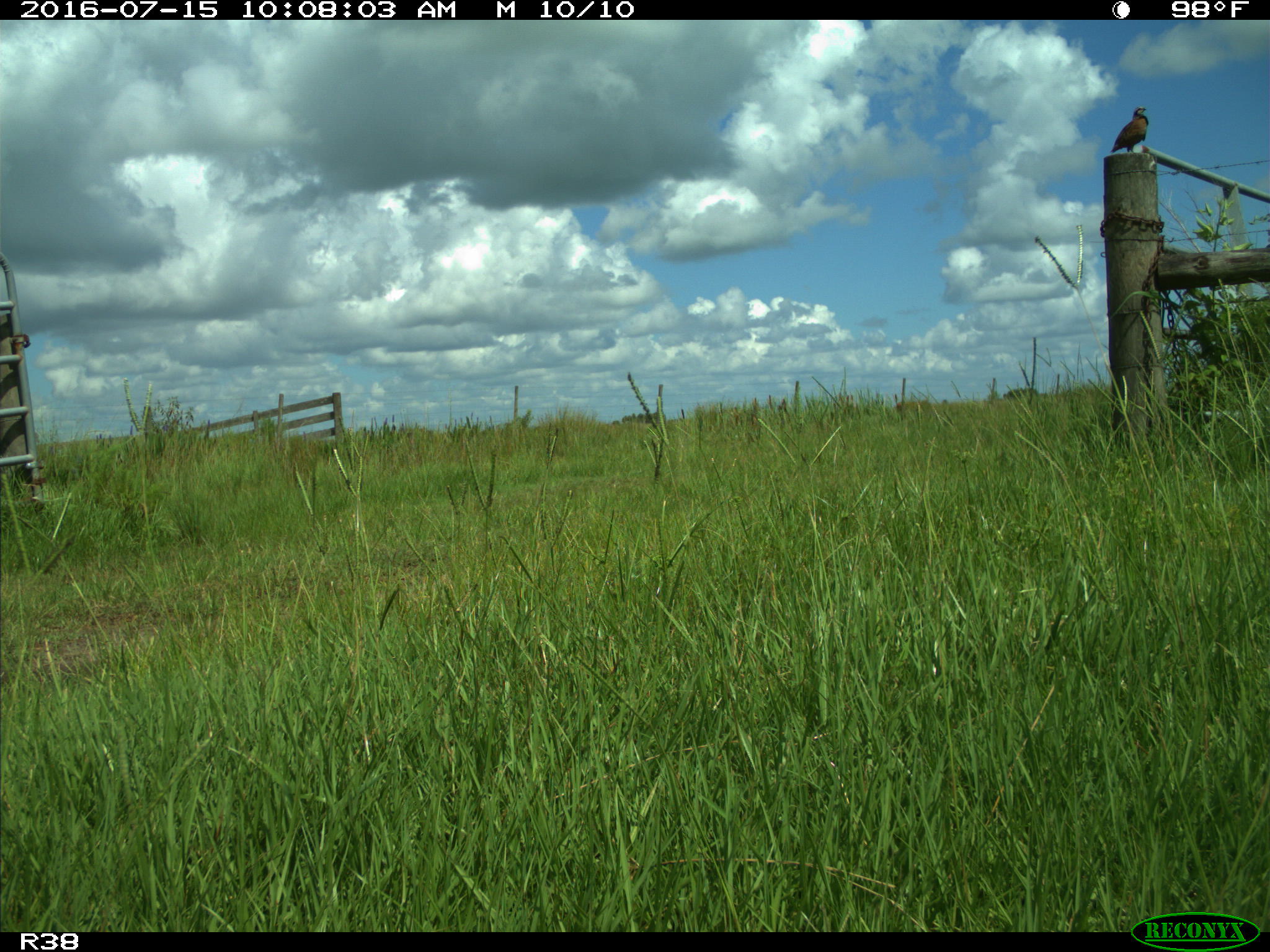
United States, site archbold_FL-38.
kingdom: Animalia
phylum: Chordata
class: Mammalia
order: Artiodactyla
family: Cervidae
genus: Odocoileus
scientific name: Odocoileus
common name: deer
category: unidentified deer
Unidentified deer (deer) (Odocoileus).